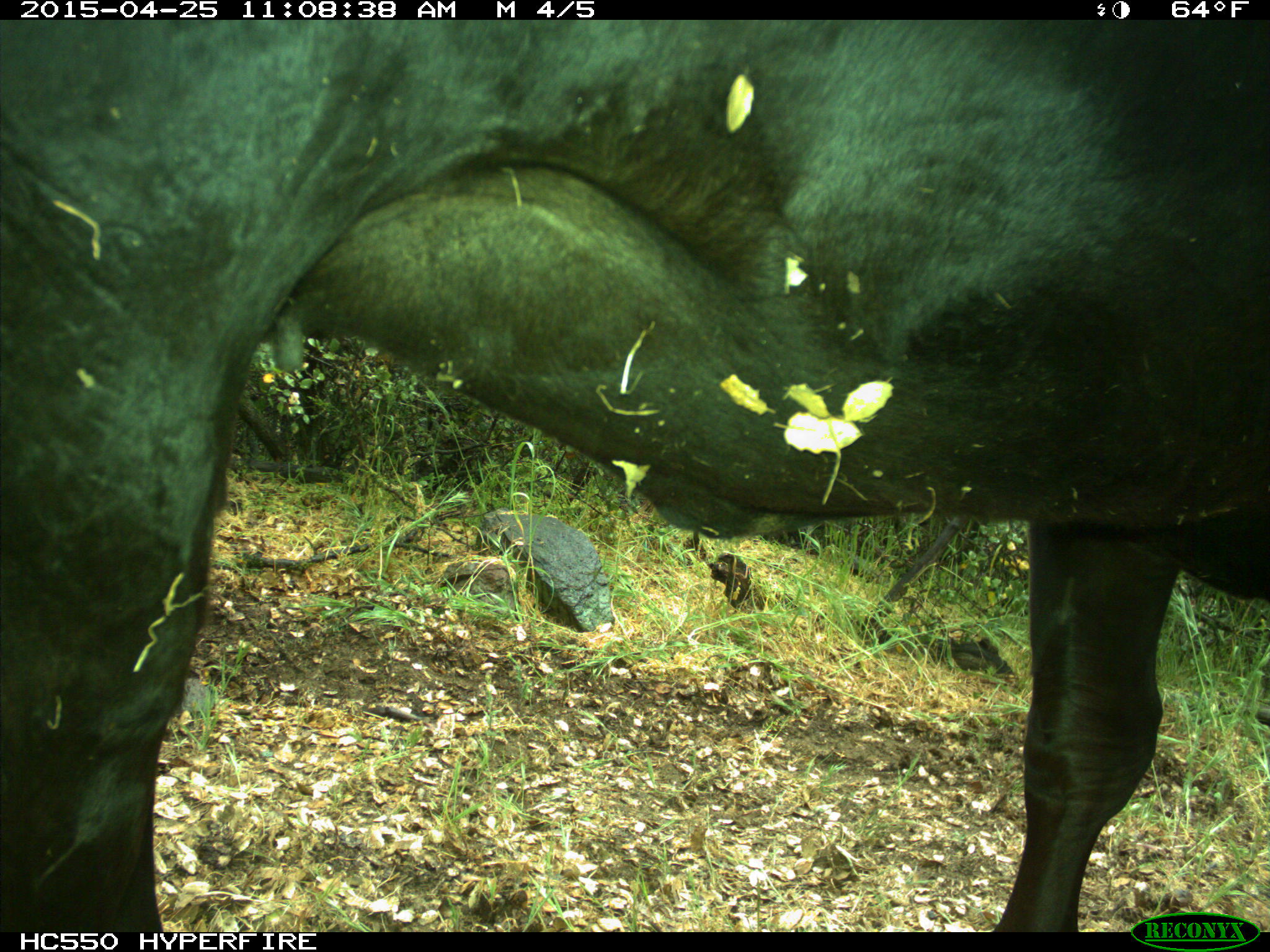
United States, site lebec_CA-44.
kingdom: Animalia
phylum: Chordata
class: Mammalia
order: Artiodactyla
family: Suidae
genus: Sus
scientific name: Sus scrofa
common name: wild boar